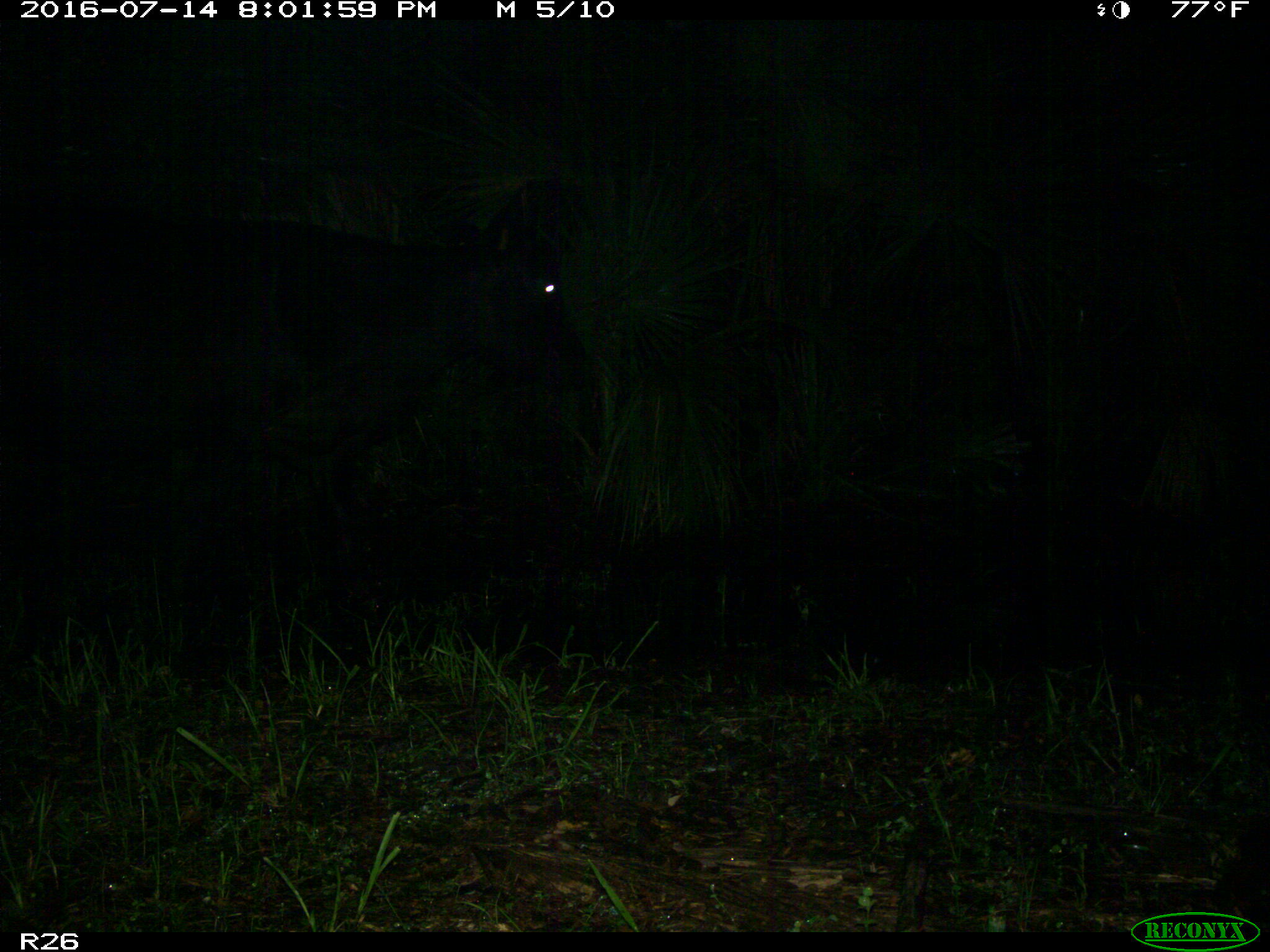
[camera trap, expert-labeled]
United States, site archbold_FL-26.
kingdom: Animalia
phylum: Chordata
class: Mammalia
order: Artiodactyla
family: Bovidae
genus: Bos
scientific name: Bos taurus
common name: domestic cow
Bos taurus (domestic cow).